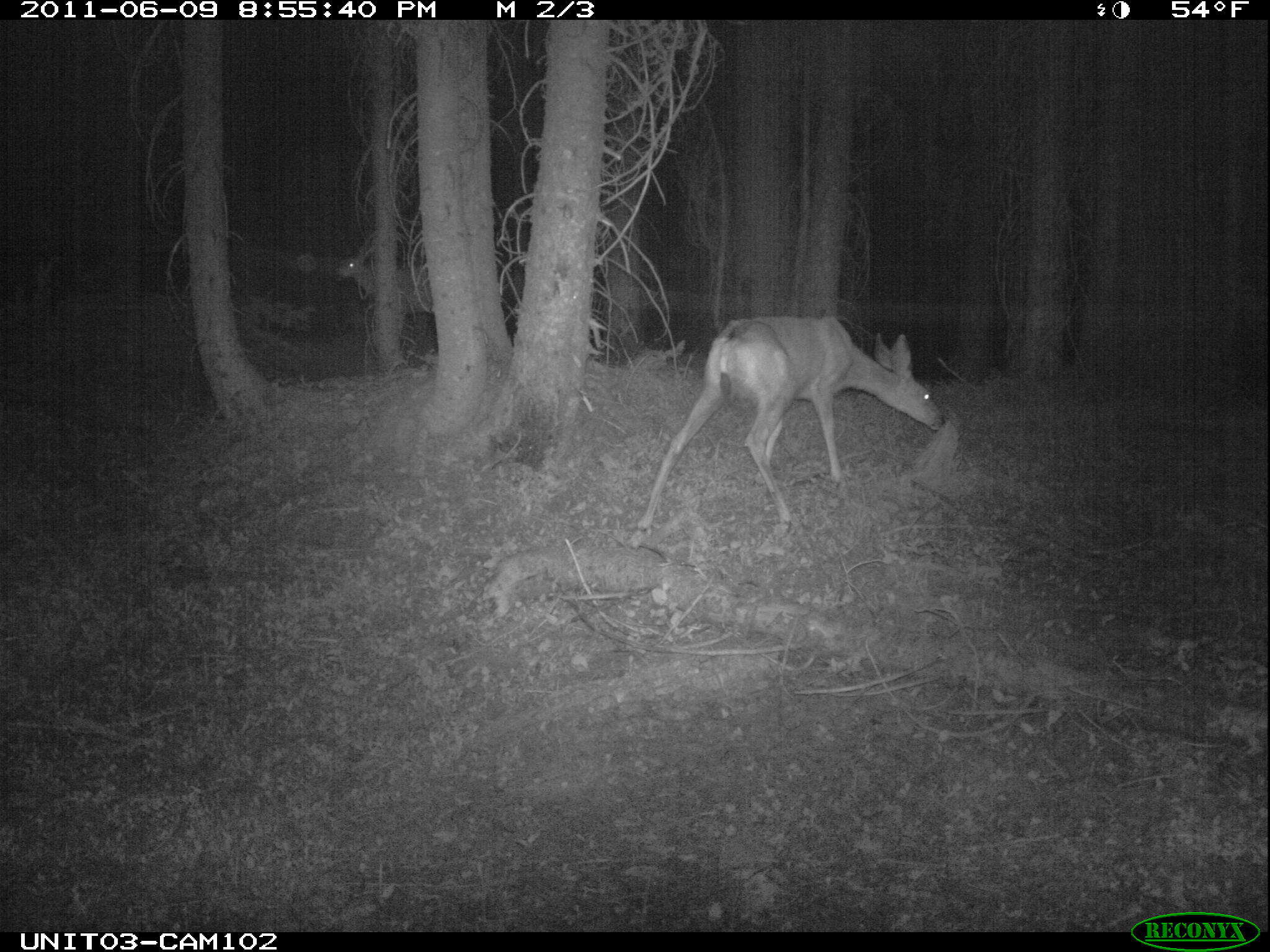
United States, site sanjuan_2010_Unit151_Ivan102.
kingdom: Animalia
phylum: Chordata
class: Mammalia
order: Artiodactyla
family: Cervidae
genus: Odocoileus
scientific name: Odocoileus hemionus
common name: mule deer